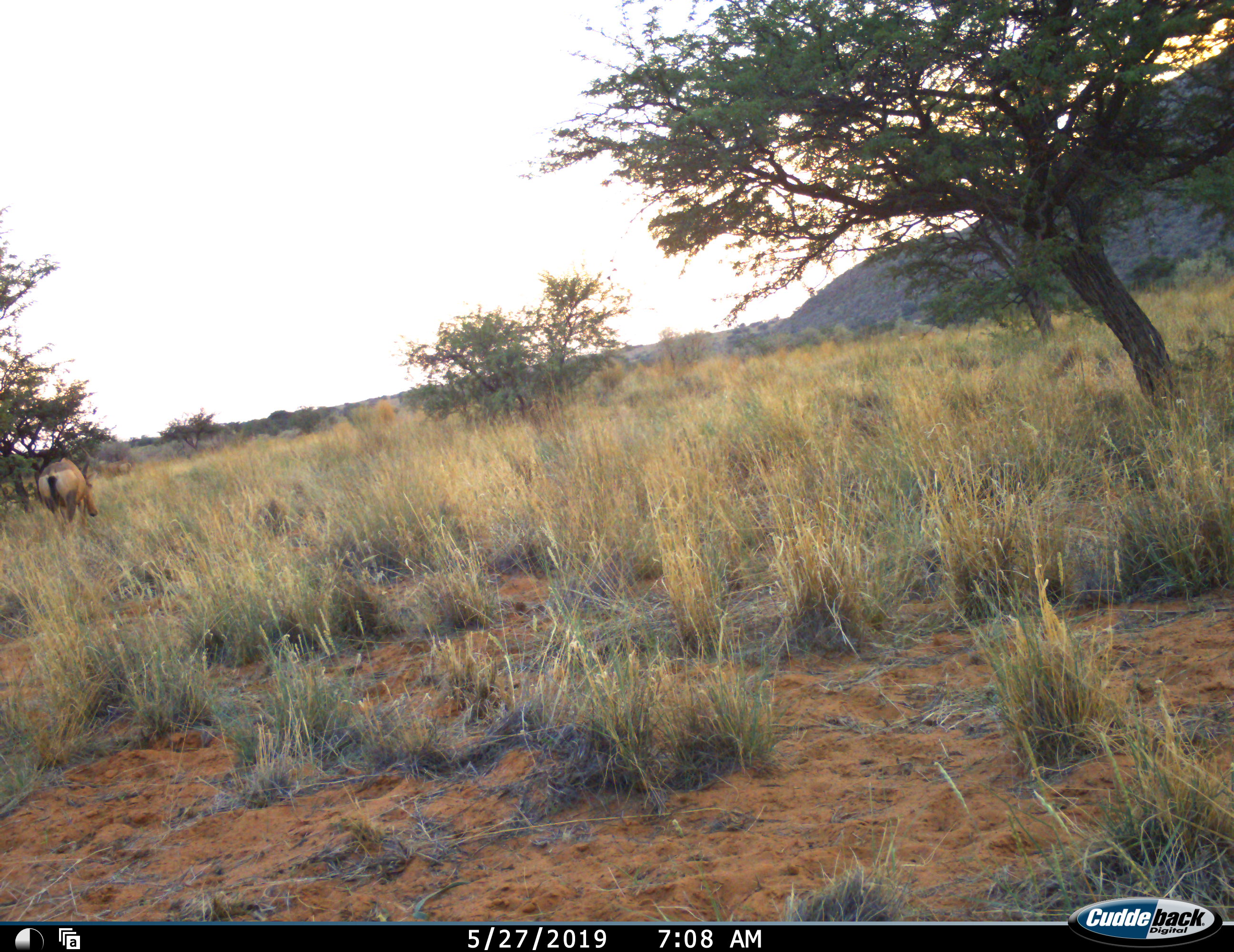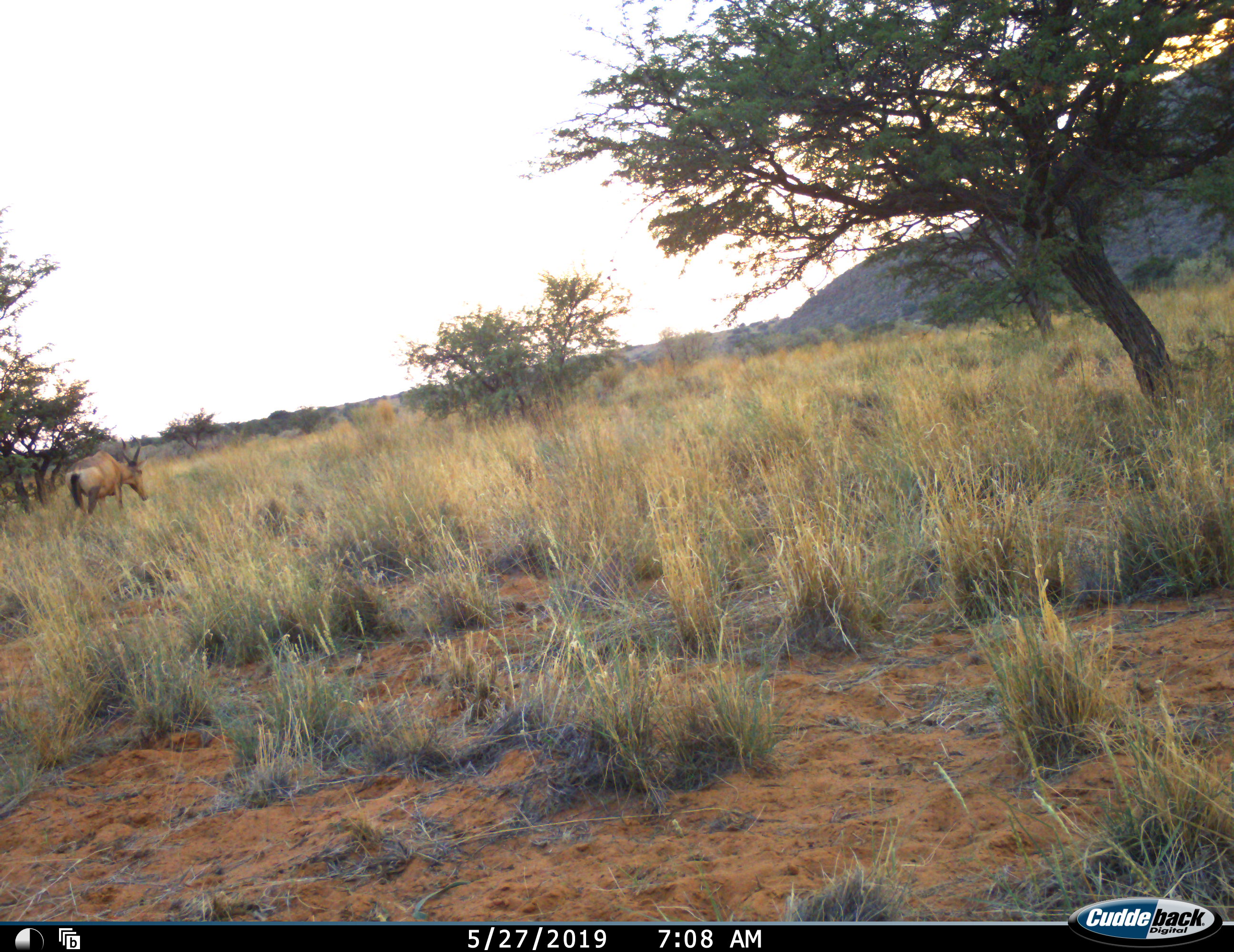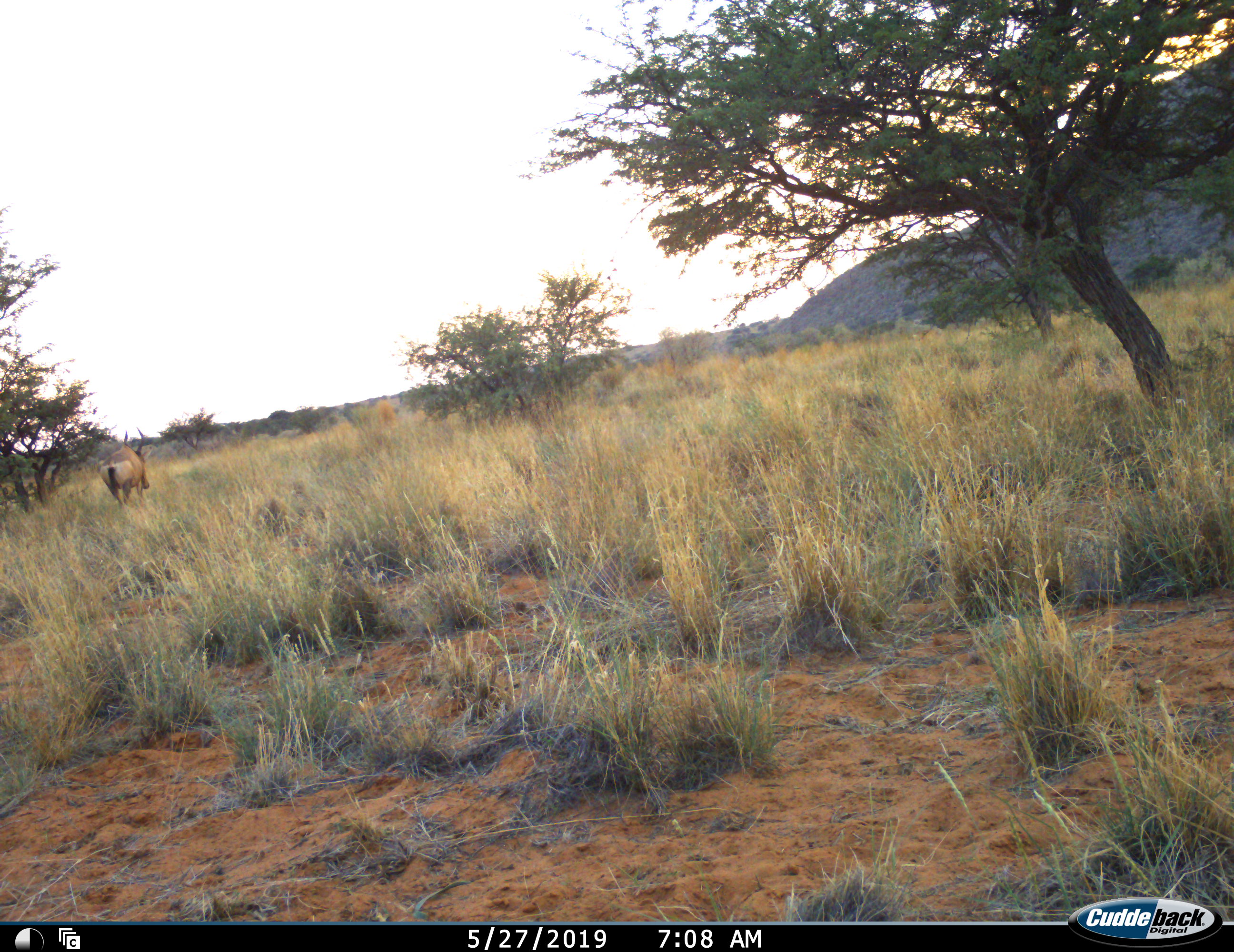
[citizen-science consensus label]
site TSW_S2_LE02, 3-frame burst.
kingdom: Animalia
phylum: Chordata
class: Mammalia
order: Artiodactyla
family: Bovidae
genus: Alcelaphus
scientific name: Alcelaphus buselaphus caama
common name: red hartebeest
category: hartebeestred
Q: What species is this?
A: Hartebeestred (red hartebeest) (Alcelaphus buselaphus caama).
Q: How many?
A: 1.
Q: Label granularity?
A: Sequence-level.